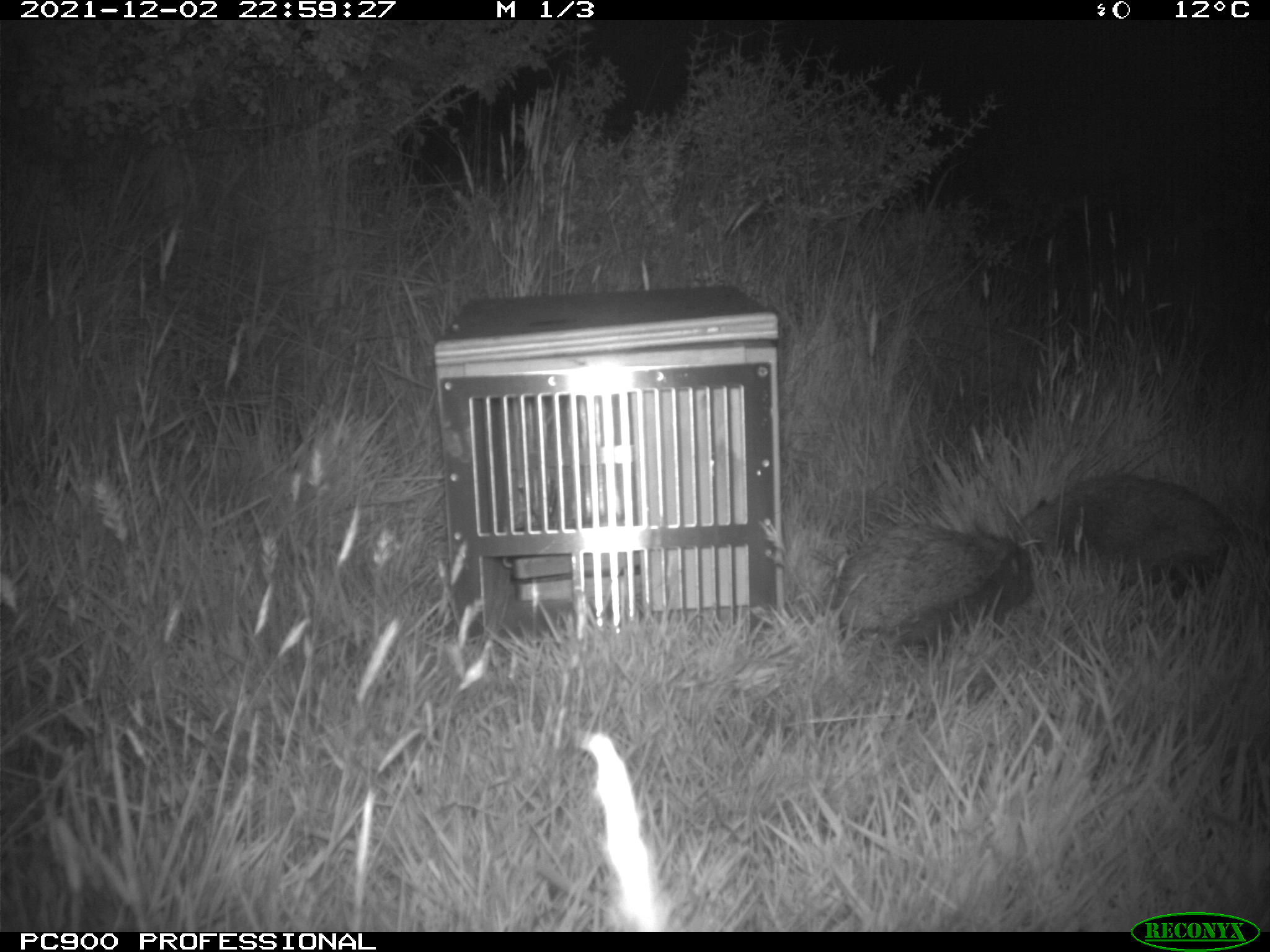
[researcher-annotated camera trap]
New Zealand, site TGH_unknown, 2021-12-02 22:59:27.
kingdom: Animalia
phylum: Chordata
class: Mammalia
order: Eulipotyphla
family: Erinaceidae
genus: Erinaceus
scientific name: Erinaceus europaeus europaeus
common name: european hedgehog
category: hedgehog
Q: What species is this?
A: Hedgehog (european hedgehog) (Erinaceus europaeus europaeus).